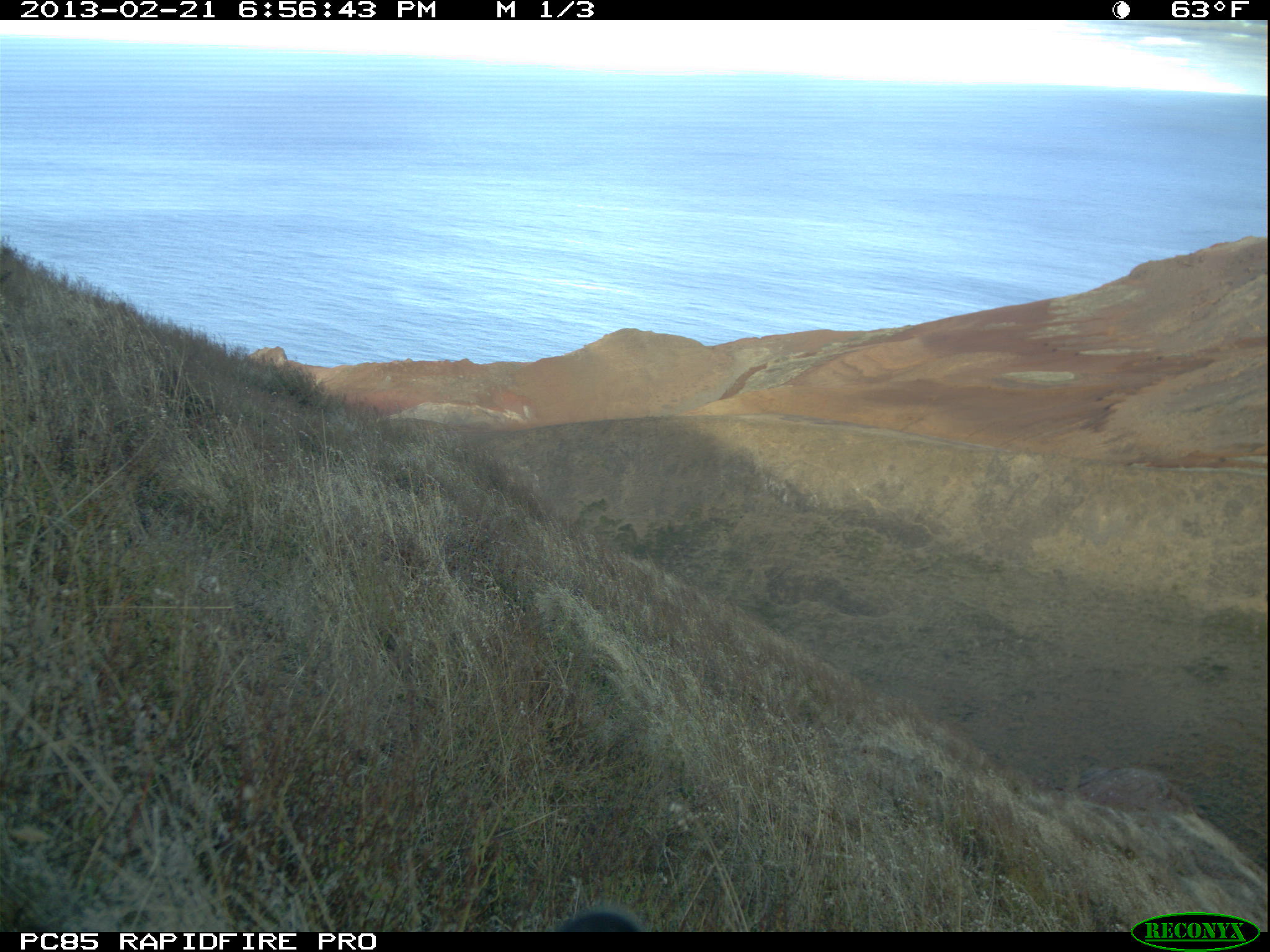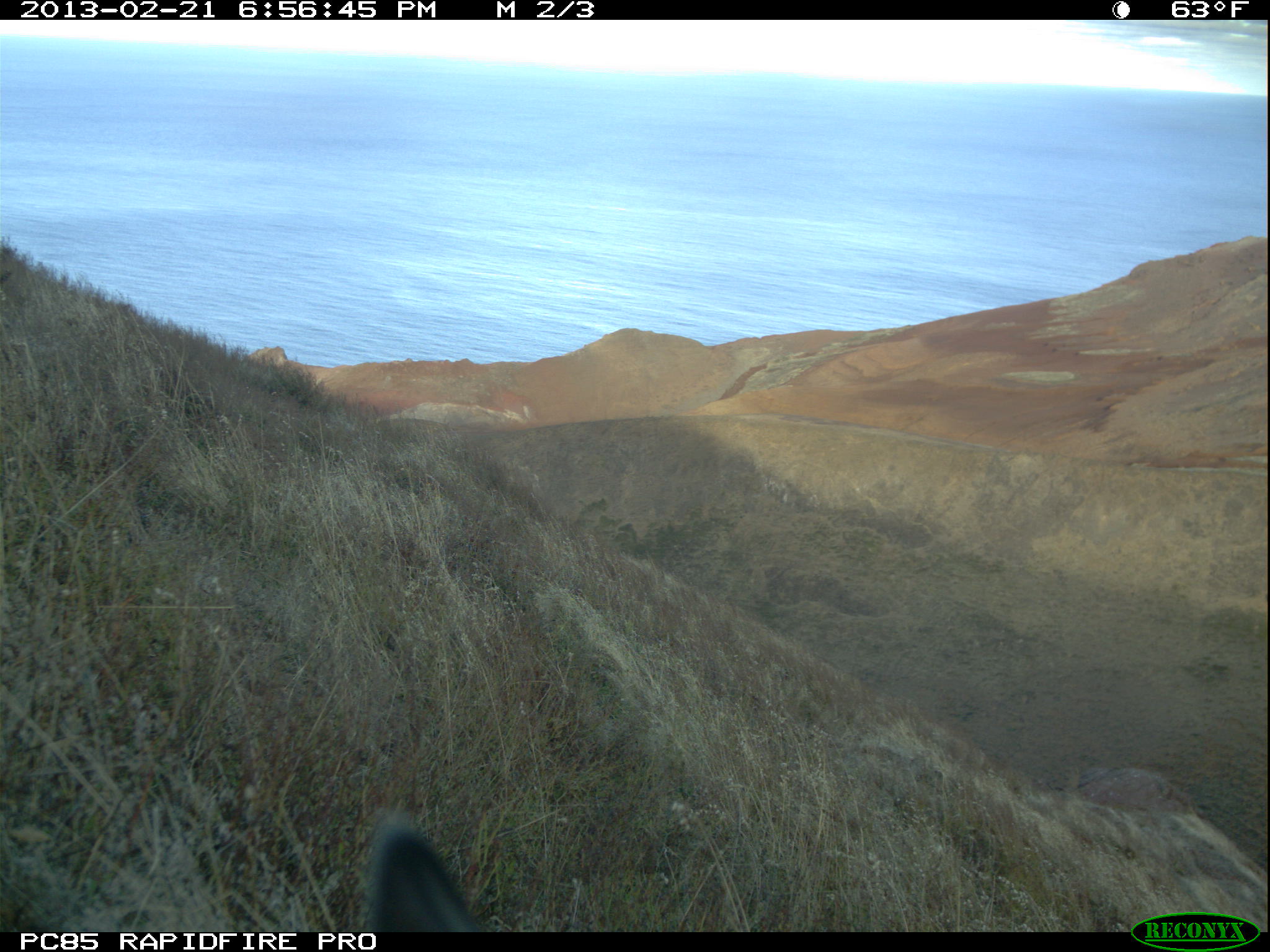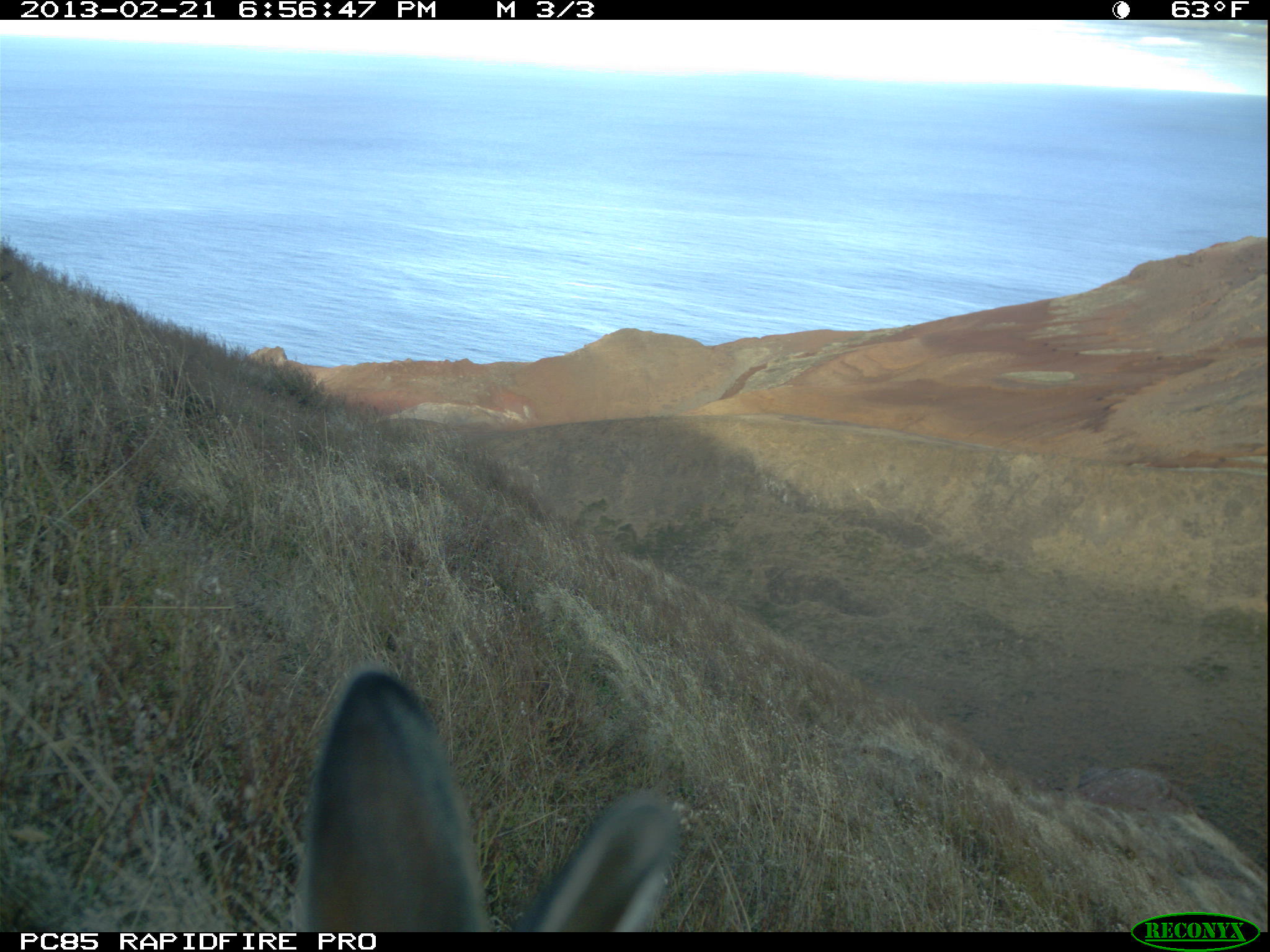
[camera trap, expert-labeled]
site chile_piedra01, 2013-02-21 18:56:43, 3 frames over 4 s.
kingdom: Animalia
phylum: Chordata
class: Mammalia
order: Lagomorpha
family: Leporidae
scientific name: Leporidae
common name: rabbits and hares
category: rabbit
Rabbit (rabbits and hares) (Leporidae).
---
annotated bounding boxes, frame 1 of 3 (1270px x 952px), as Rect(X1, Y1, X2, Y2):
rabbit: Rect(548, 901, 647, 936)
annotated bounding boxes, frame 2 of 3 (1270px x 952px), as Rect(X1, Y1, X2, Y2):
rabbit: Rect(366, 820, 478, 930)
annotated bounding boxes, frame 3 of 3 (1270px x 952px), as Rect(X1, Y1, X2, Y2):
rabbit: Rect(287, 666, 674, 933)